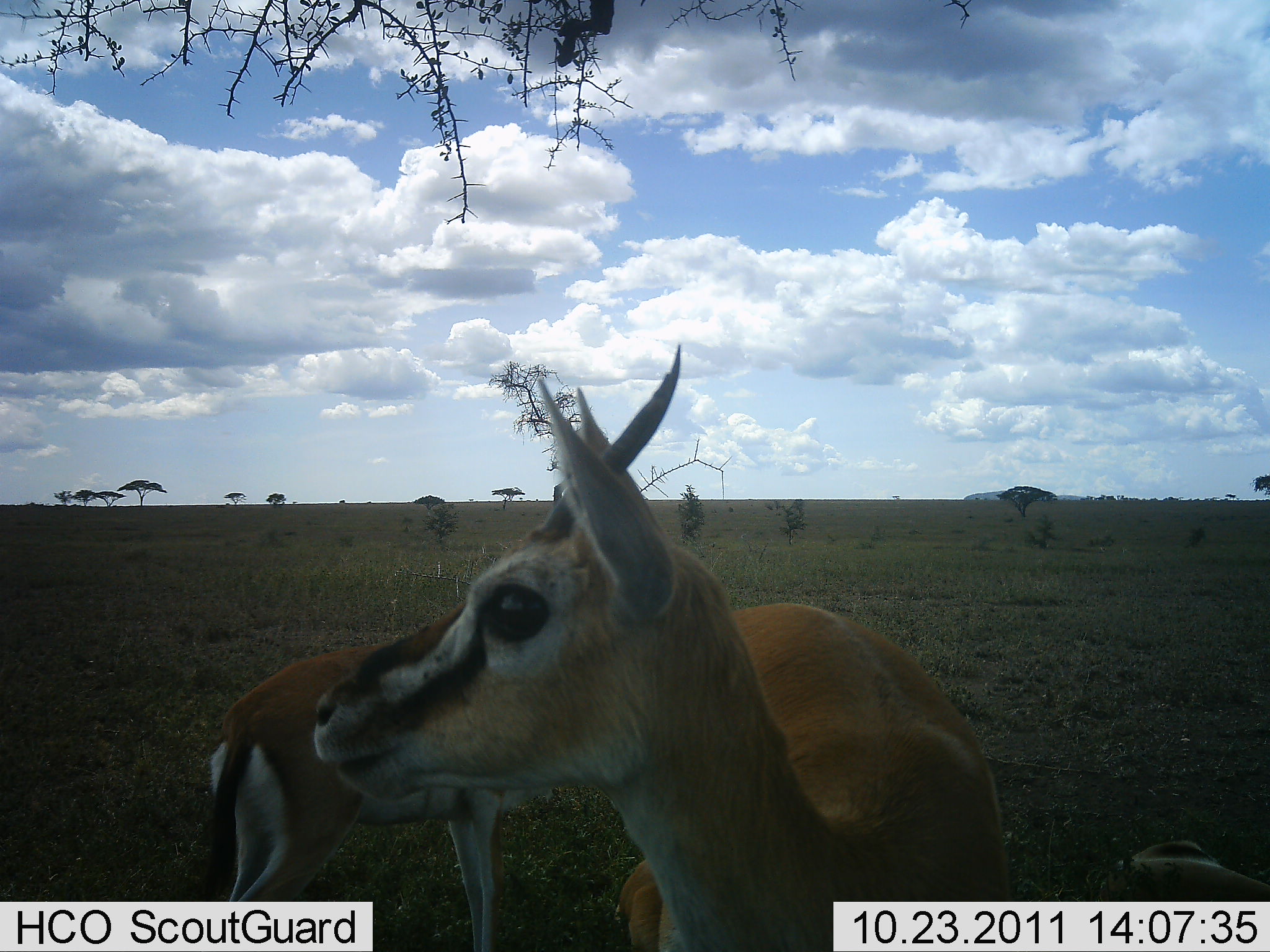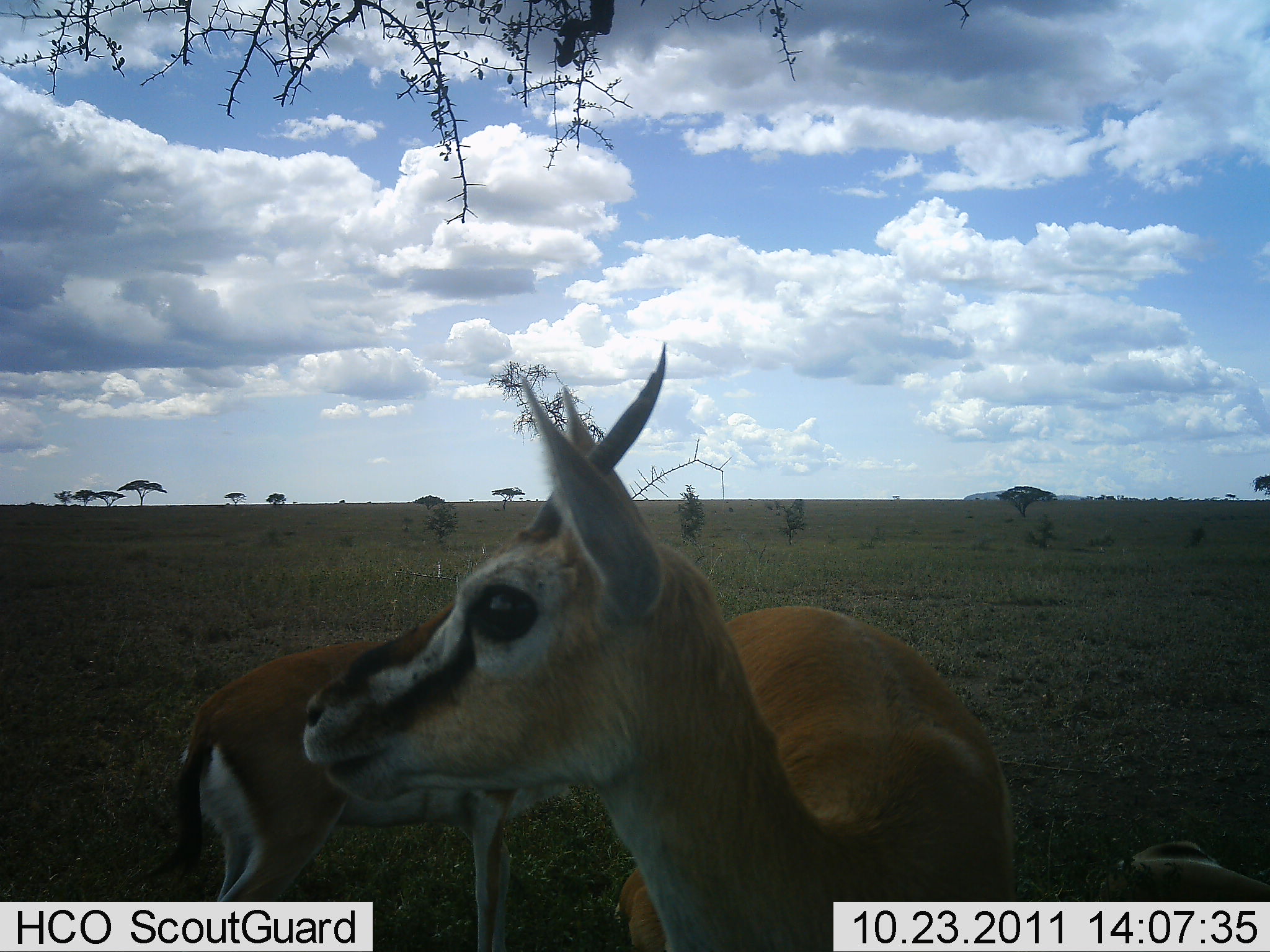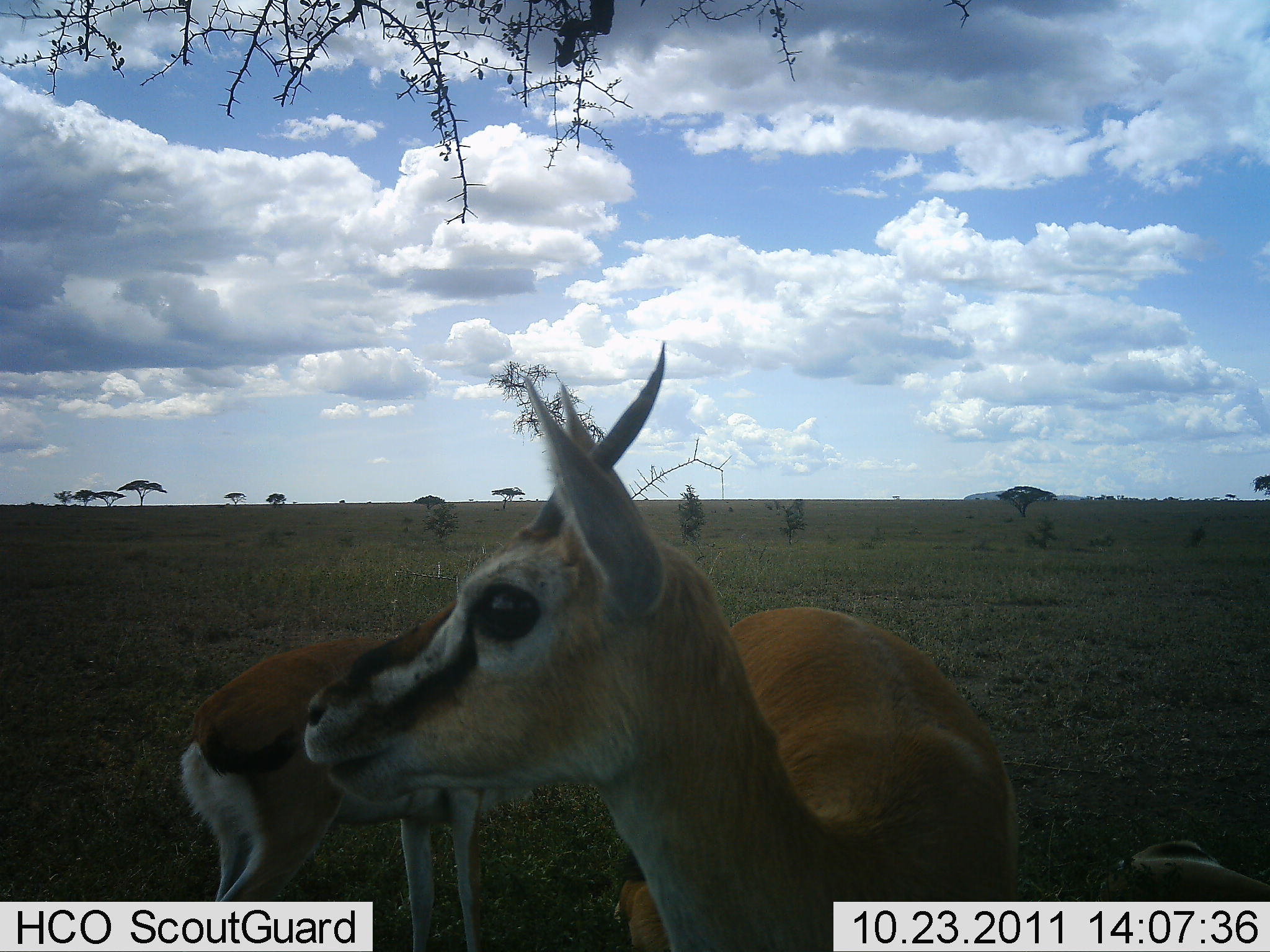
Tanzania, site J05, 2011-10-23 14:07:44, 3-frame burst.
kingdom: Animalia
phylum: Chordata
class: Mammalia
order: Artiodactyla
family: Bovidae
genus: Eudorcas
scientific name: Eudorcas thomsonii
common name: thomson's gazelle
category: gazellethomsons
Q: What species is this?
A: Gazellethomsons (thomson's gazelle) (Eudorcas thomsonii).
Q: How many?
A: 2.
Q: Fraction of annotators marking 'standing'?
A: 100%.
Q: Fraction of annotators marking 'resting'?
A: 12%.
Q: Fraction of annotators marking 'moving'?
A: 0%.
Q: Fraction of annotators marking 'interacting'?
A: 0%.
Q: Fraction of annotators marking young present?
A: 12%.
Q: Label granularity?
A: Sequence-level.